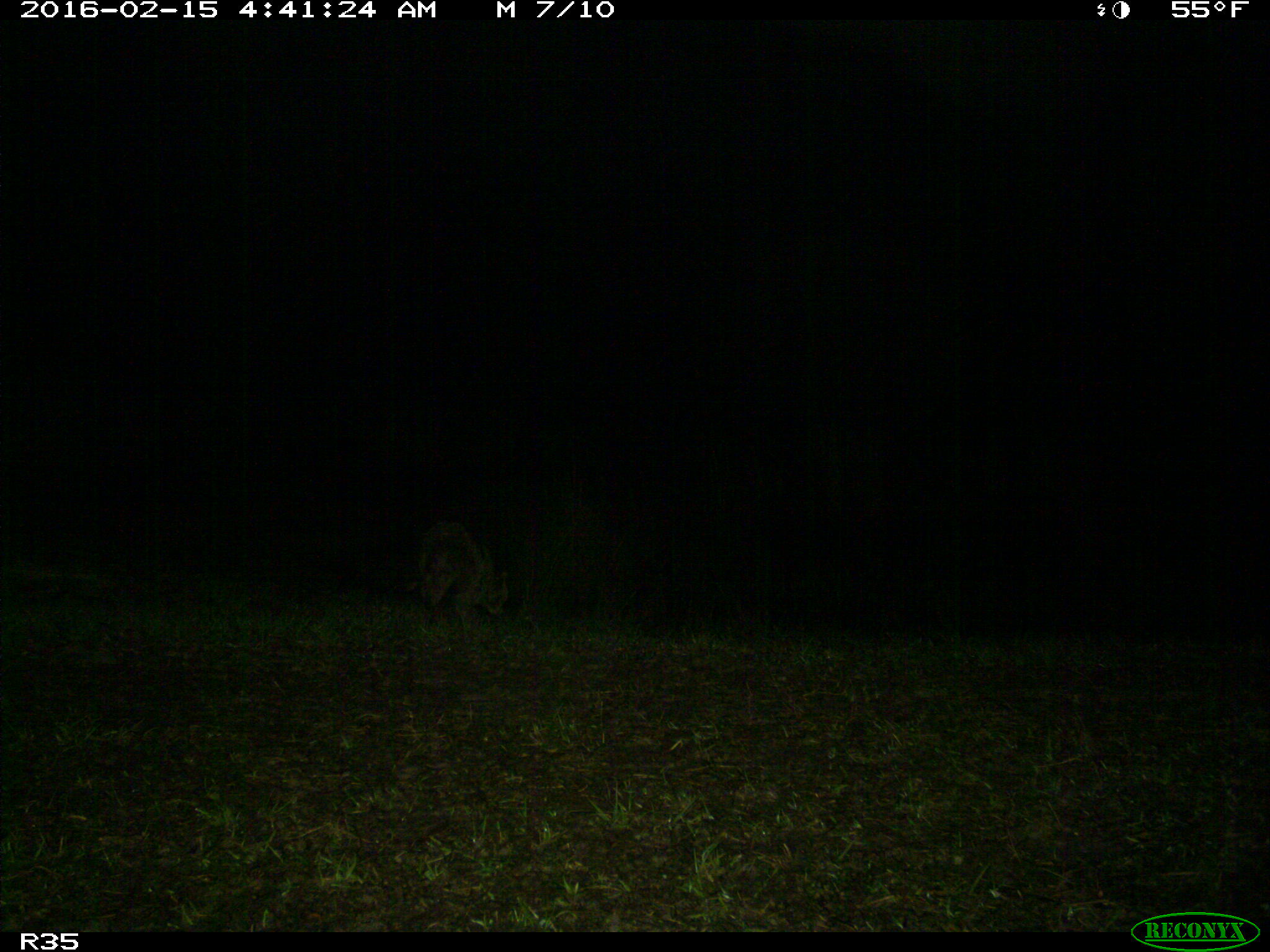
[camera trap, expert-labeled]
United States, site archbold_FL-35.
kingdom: Animalia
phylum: Chordata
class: Mammalia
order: Carnivora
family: Procyonidae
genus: Procyon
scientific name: Procyon lotor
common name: common raccoon